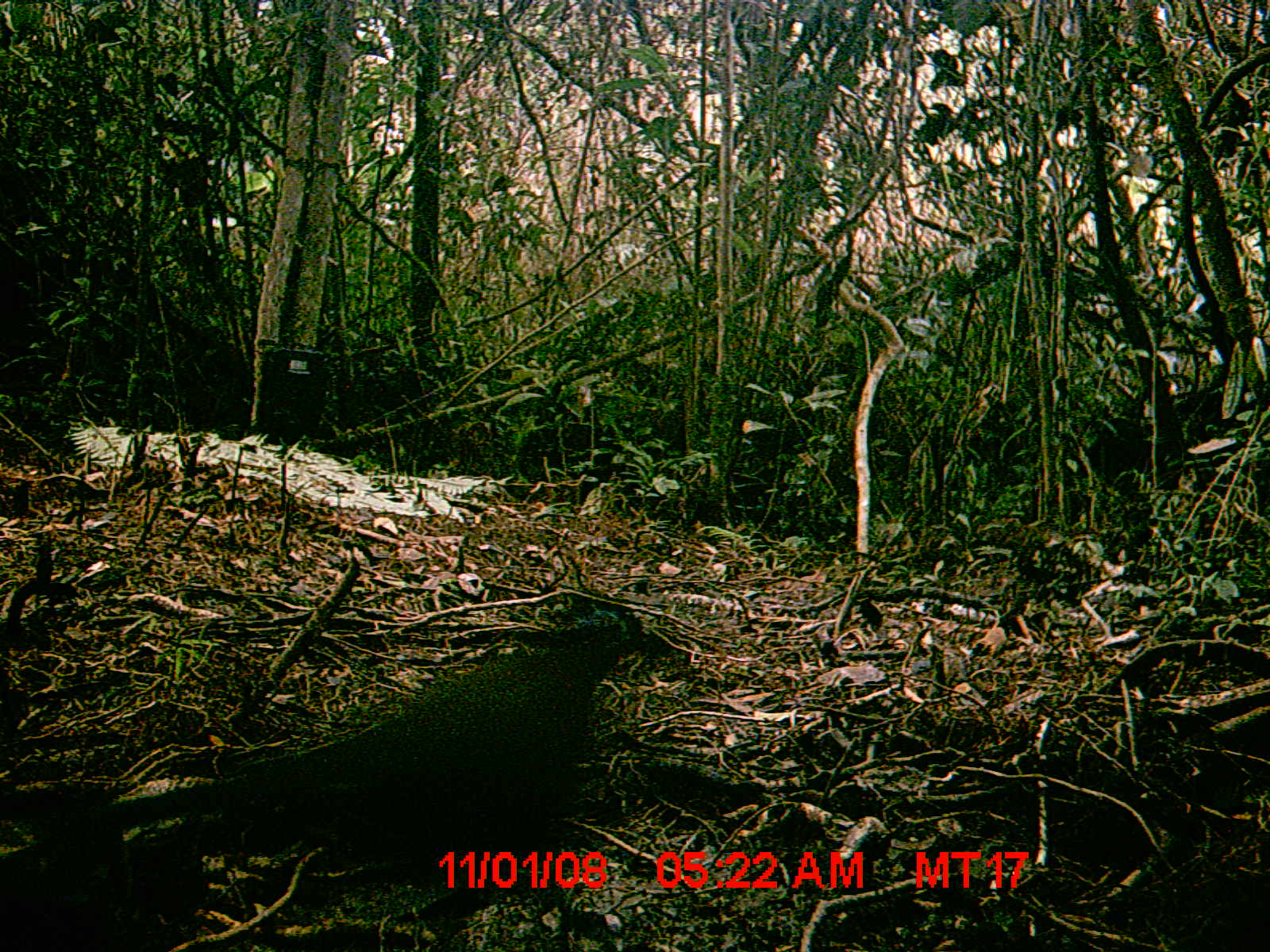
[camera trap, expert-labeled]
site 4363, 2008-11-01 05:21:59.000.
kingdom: Animalia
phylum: Chordata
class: Aves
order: Cuculiformes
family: Cuculidae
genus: Coua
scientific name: Coua serriana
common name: red-breasted coua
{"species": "Coua serriana (red-breasted coua)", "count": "1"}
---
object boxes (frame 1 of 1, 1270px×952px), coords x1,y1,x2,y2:
coua serriana: 66,595,661,899